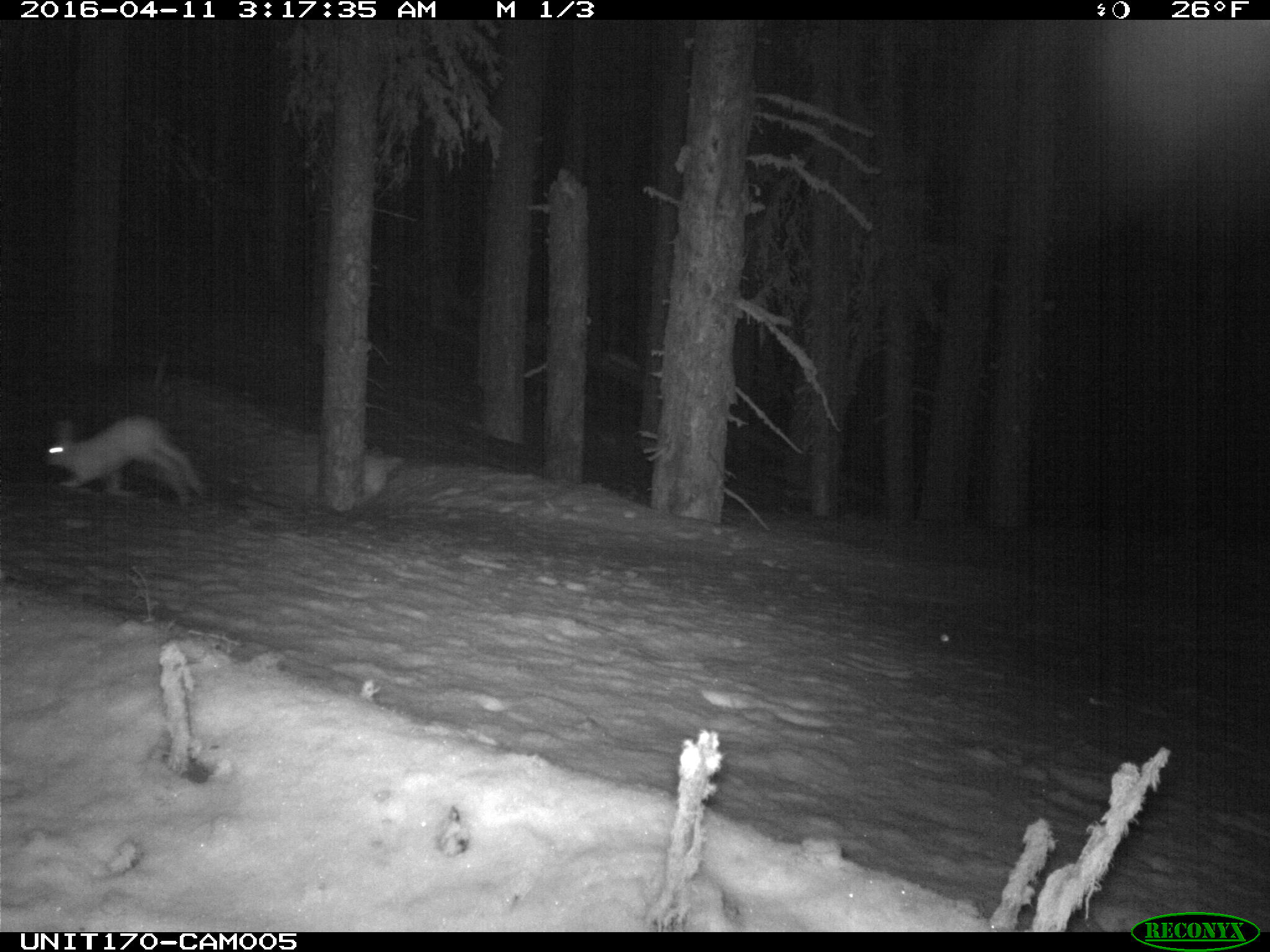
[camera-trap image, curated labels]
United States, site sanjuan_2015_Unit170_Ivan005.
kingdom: Animalia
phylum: Chordata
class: Mammalia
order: Lagomorpha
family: Leporidae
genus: Lepus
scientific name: Lepus americanus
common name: snowshoe hare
Lepus americanus (snowshoe hare).